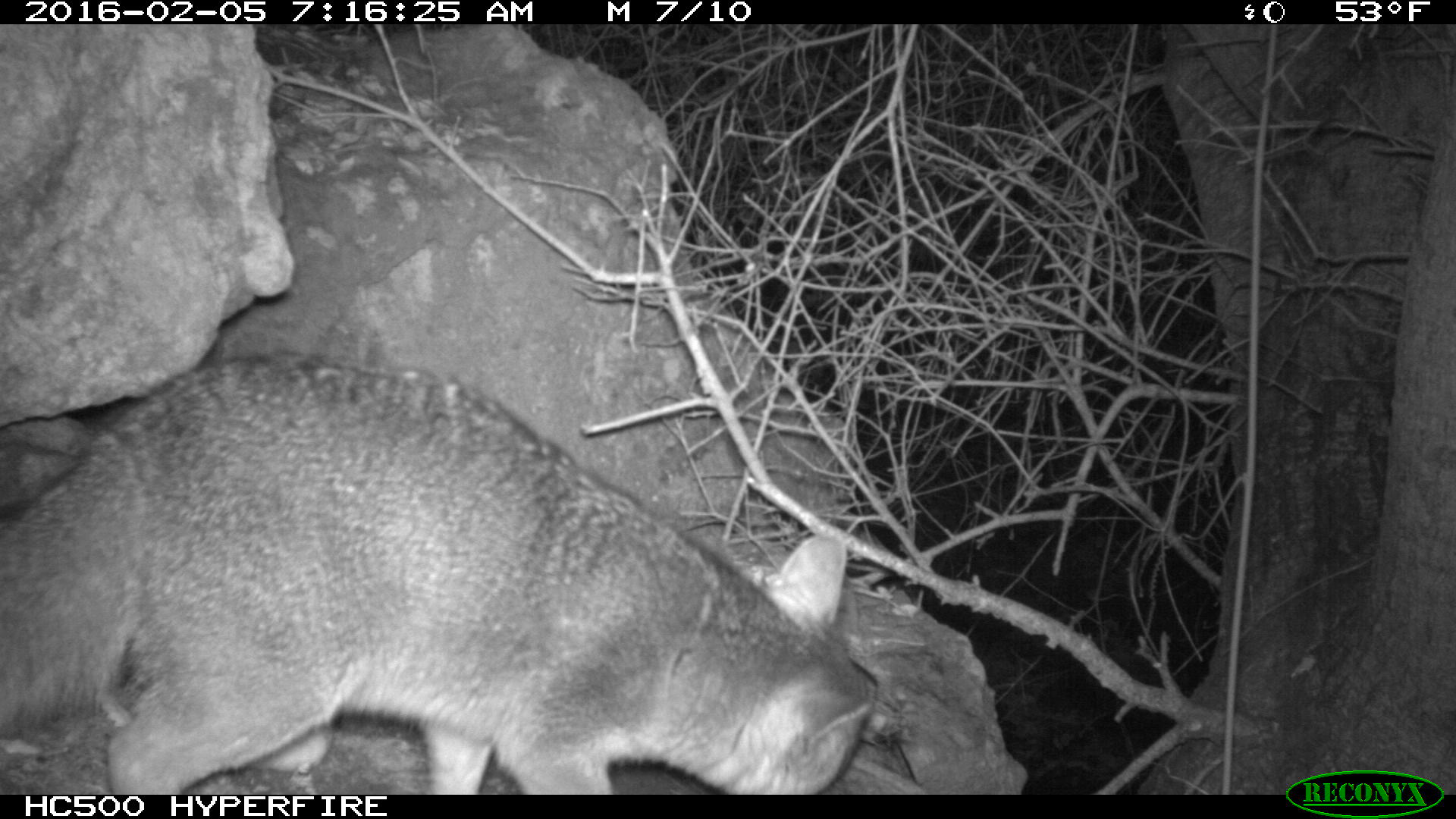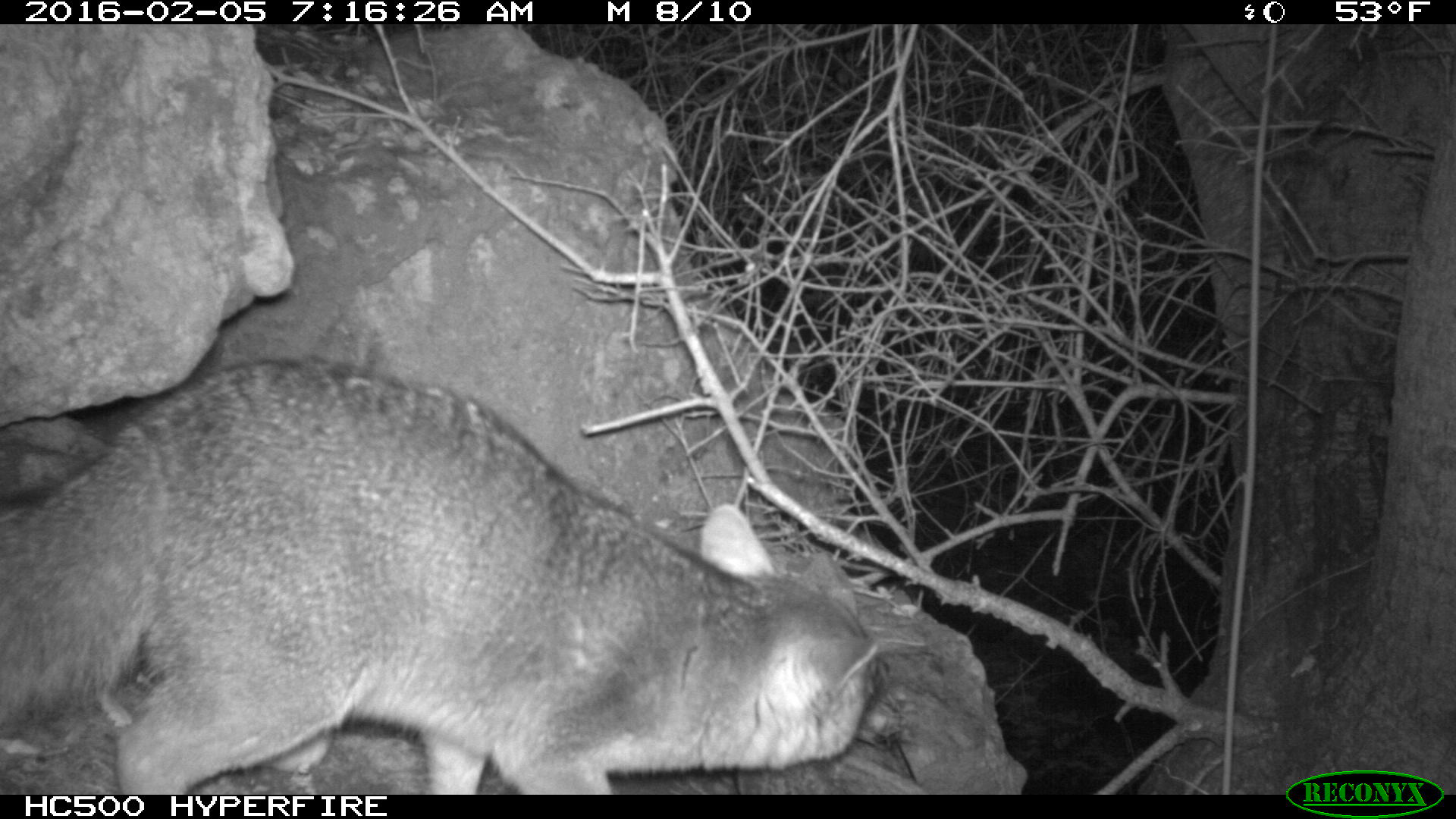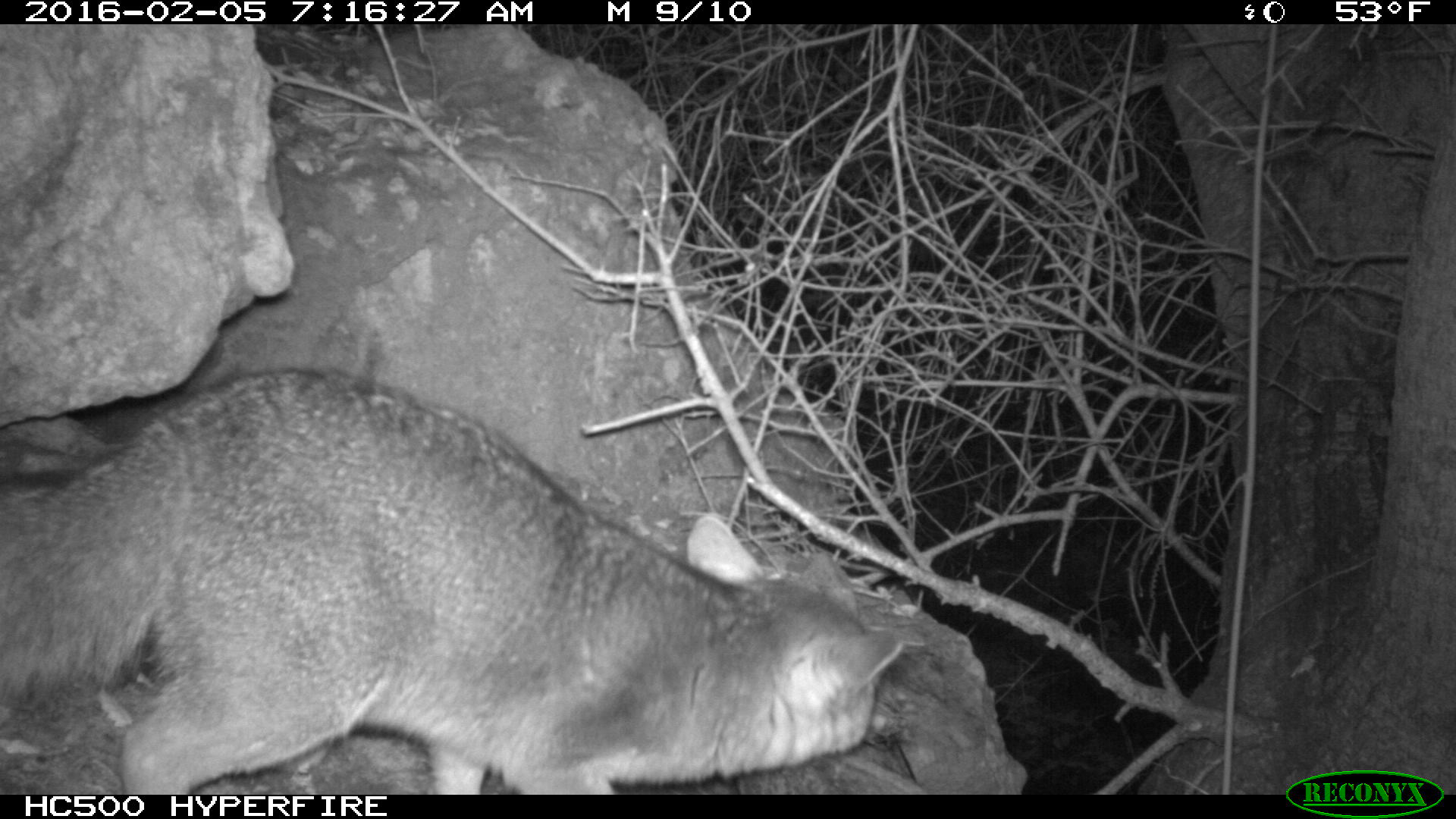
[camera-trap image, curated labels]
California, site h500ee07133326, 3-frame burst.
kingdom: Animalia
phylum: Chordata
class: Mammalia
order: Carnivora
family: Canidae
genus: Urocyon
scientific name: Urocyon littoralis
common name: island fox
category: fox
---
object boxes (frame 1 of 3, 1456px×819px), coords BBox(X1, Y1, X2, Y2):
fox: BBox(0, 348, 874, 793)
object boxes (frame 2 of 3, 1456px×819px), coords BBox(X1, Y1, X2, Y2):
fox: BBox(0, 358, 883, 792)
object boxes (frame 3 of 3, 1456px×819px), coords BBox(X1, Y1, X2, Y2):
fox: BBox(0, 365, 906, 794)